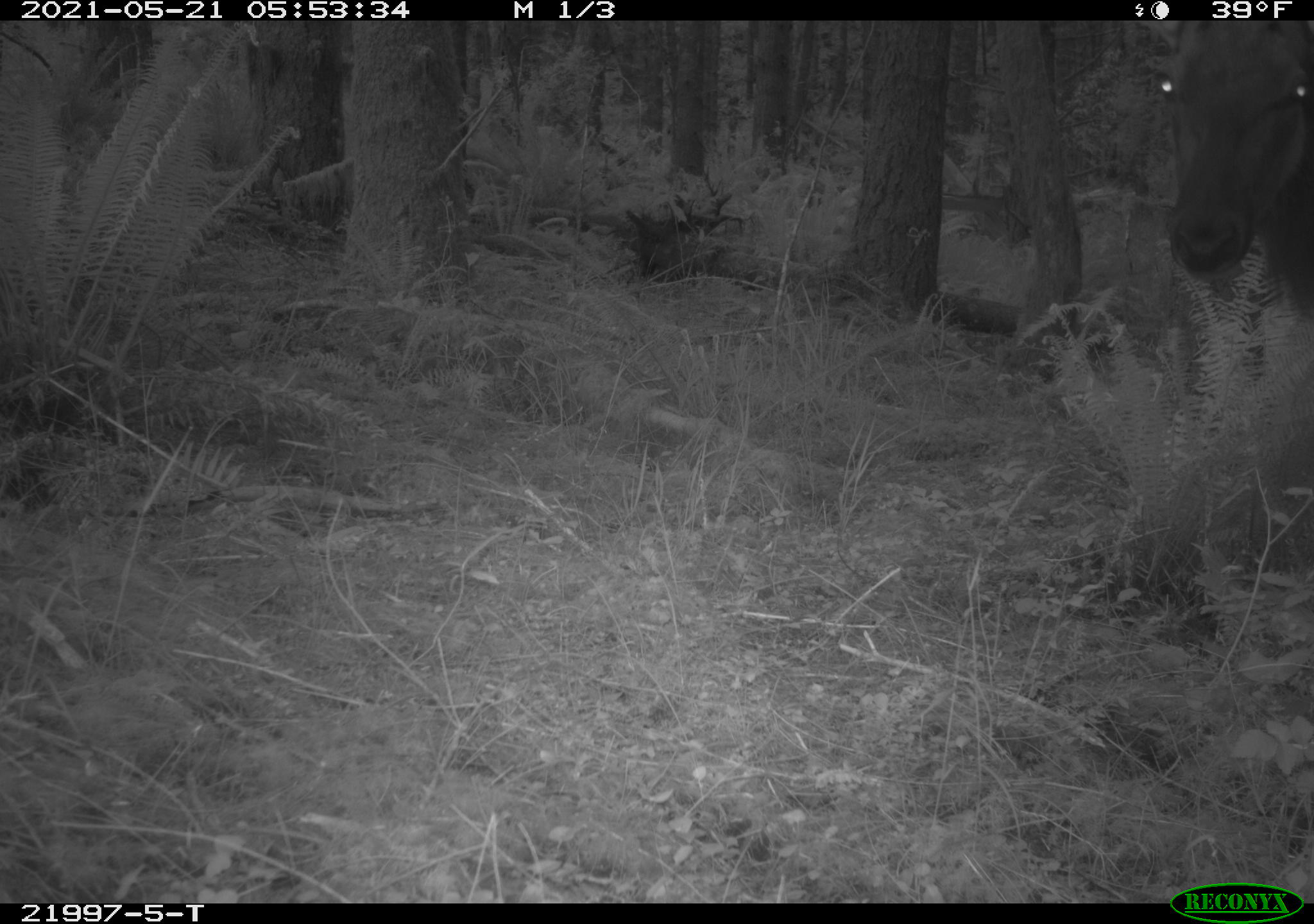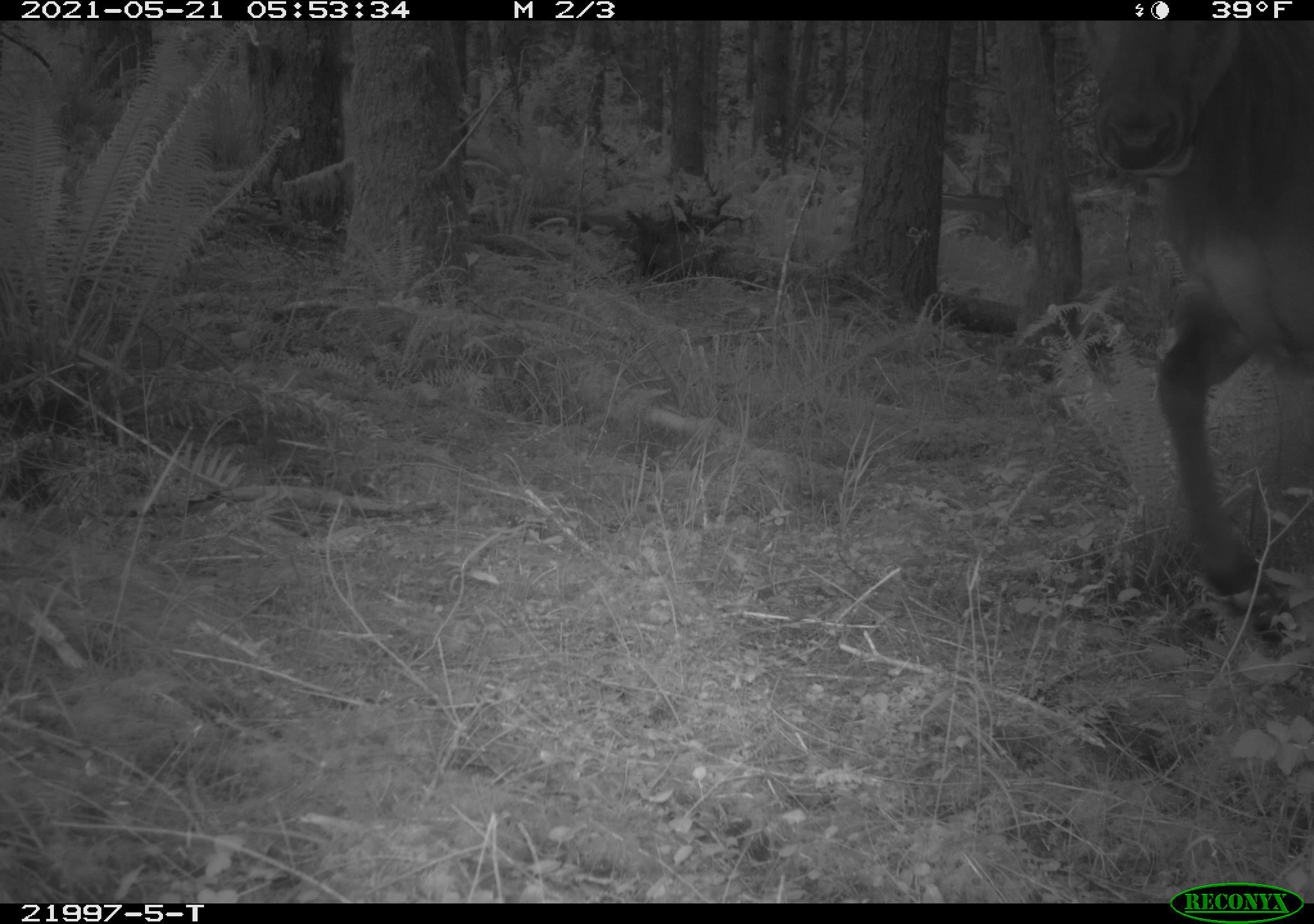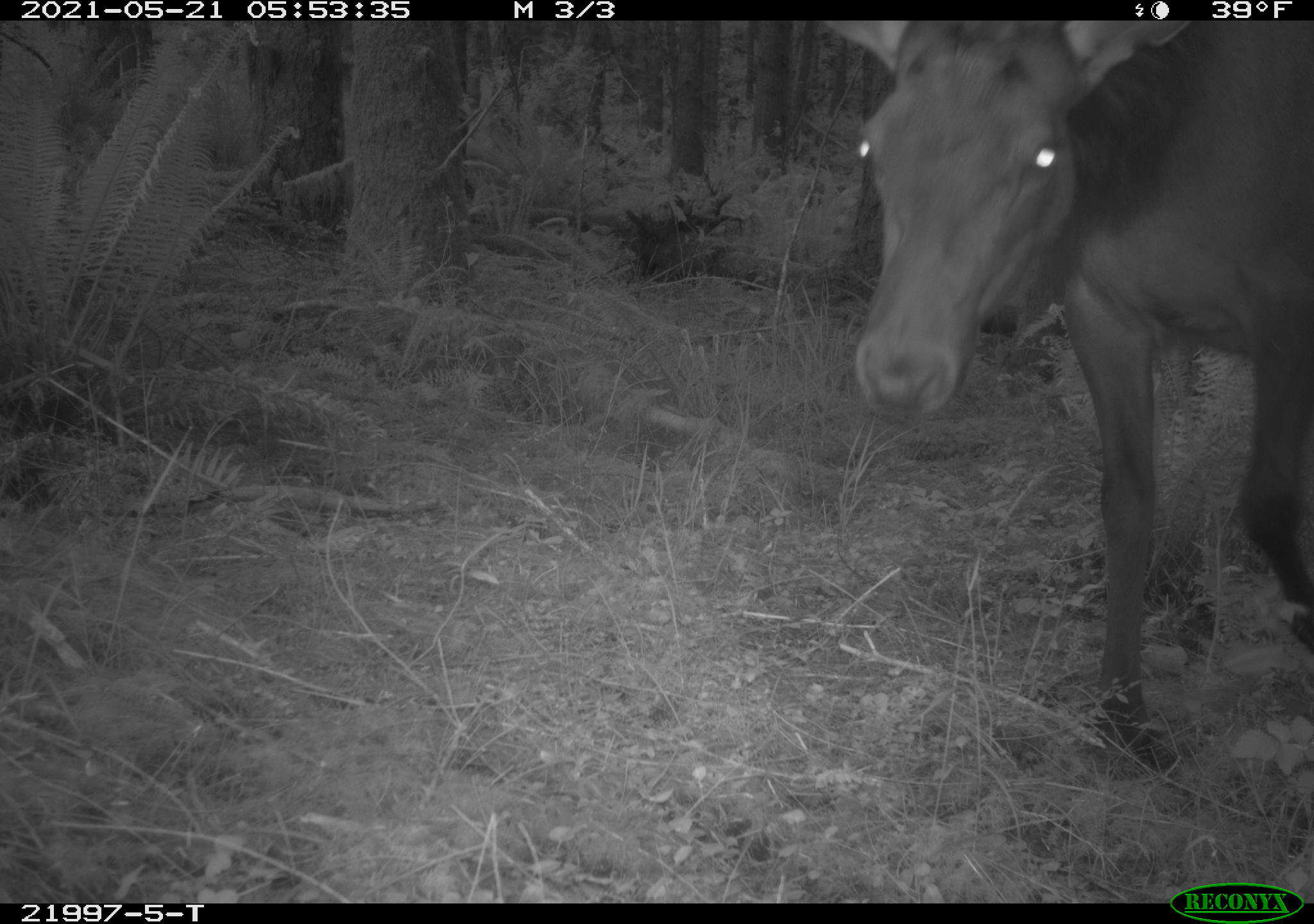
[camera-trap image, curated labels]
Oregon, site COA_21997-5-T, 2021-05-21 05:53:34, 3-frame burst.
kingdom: Animalia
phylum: Chordata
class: Mammalia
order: Artiodactyla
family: Cervidae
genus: Cervus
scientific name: Cervus canadensis roosevelti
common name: roosevelt elk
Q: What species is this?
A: Roosevelt elk (Cervus canadensis roosevelti).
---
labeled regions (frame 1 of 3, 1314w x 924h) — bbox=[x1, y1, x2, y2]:
roosevelt elk: bbox=[1122, 21, 1311, 345]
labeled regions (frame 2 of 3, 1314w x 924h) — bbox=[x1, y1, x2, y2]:
roosevelt elk: bbox=[1068, 21, 1312, 648]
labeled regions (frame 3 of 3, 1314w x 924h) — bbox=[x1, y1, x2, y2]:
roosevelt elk: bbox=[784, 21, 1312, 760]